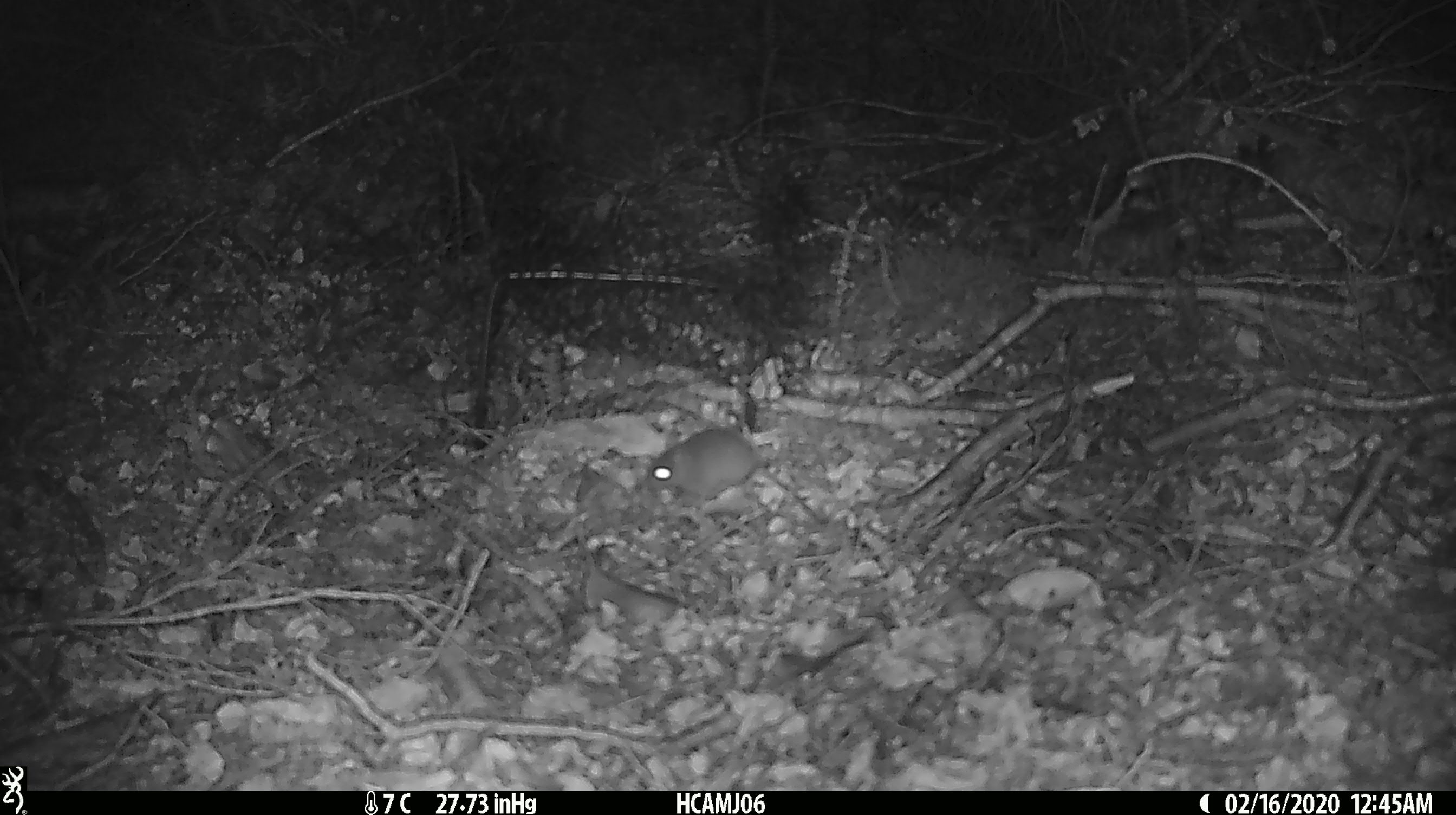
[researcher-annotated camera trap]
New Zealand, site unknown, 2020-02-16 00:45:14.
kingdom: Animalia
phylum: Chordata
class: Mammalia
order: Rodentia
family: Muridae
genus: Mus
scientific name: Mus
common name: mouse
Mouse (Mus).